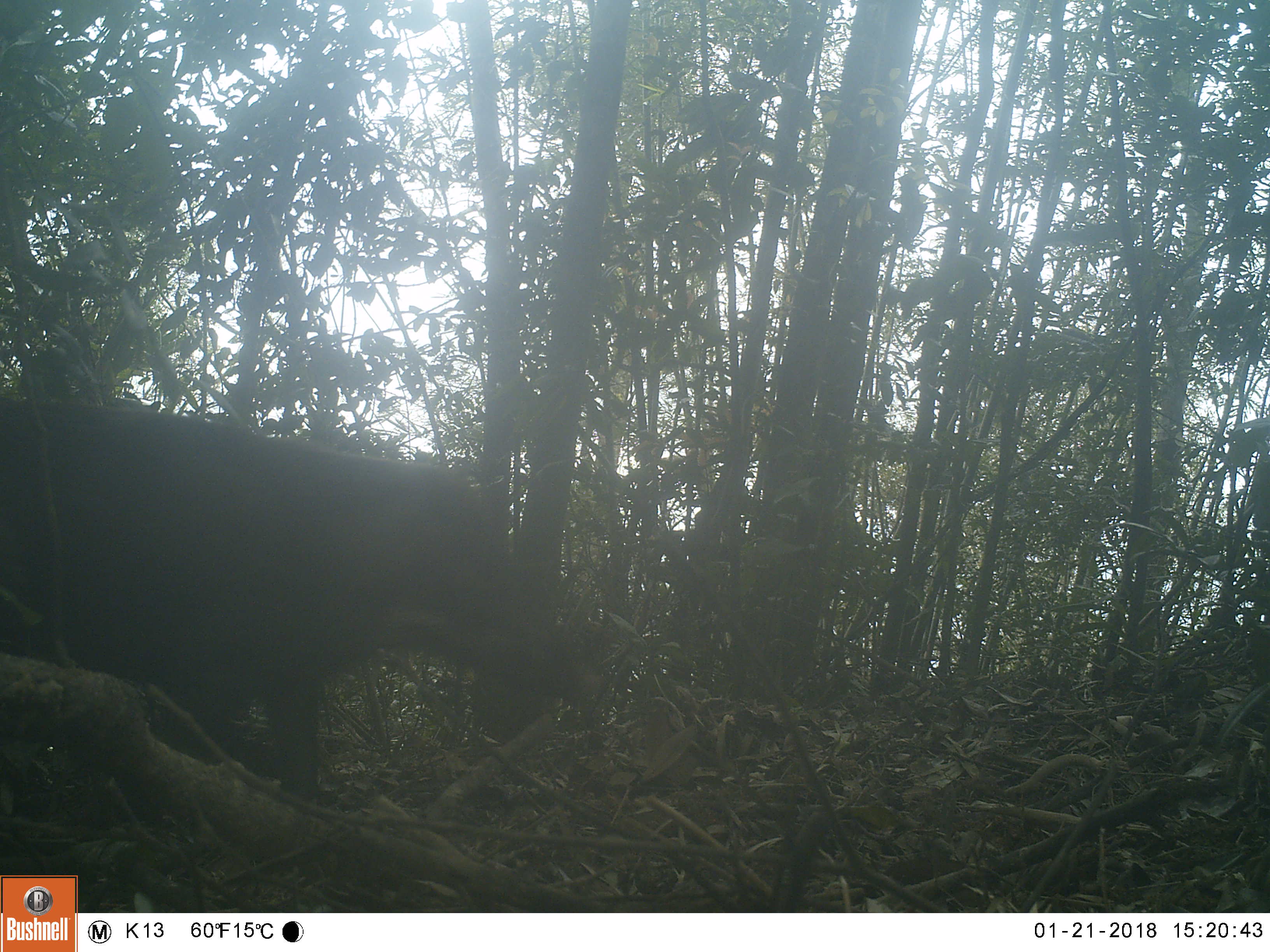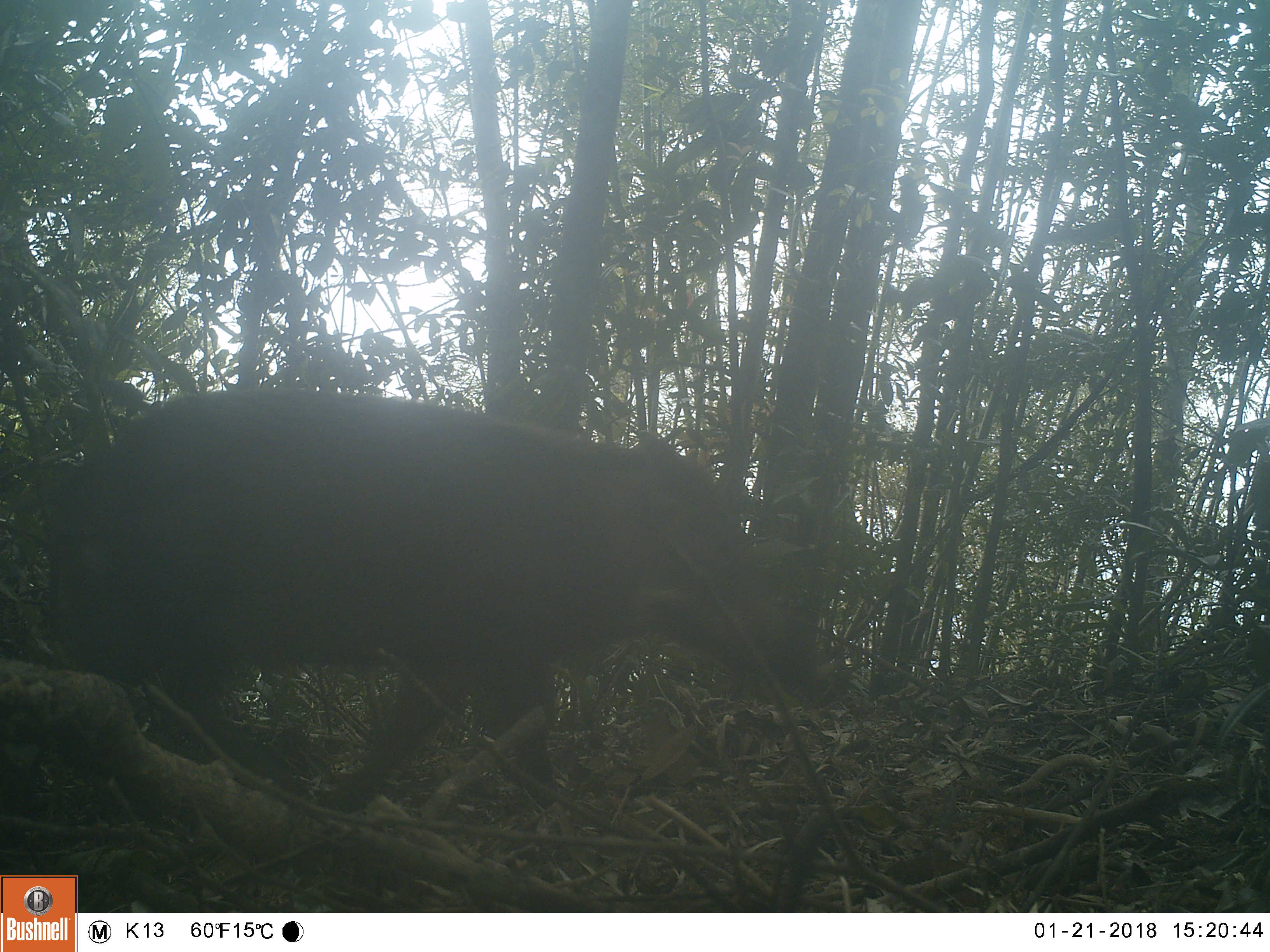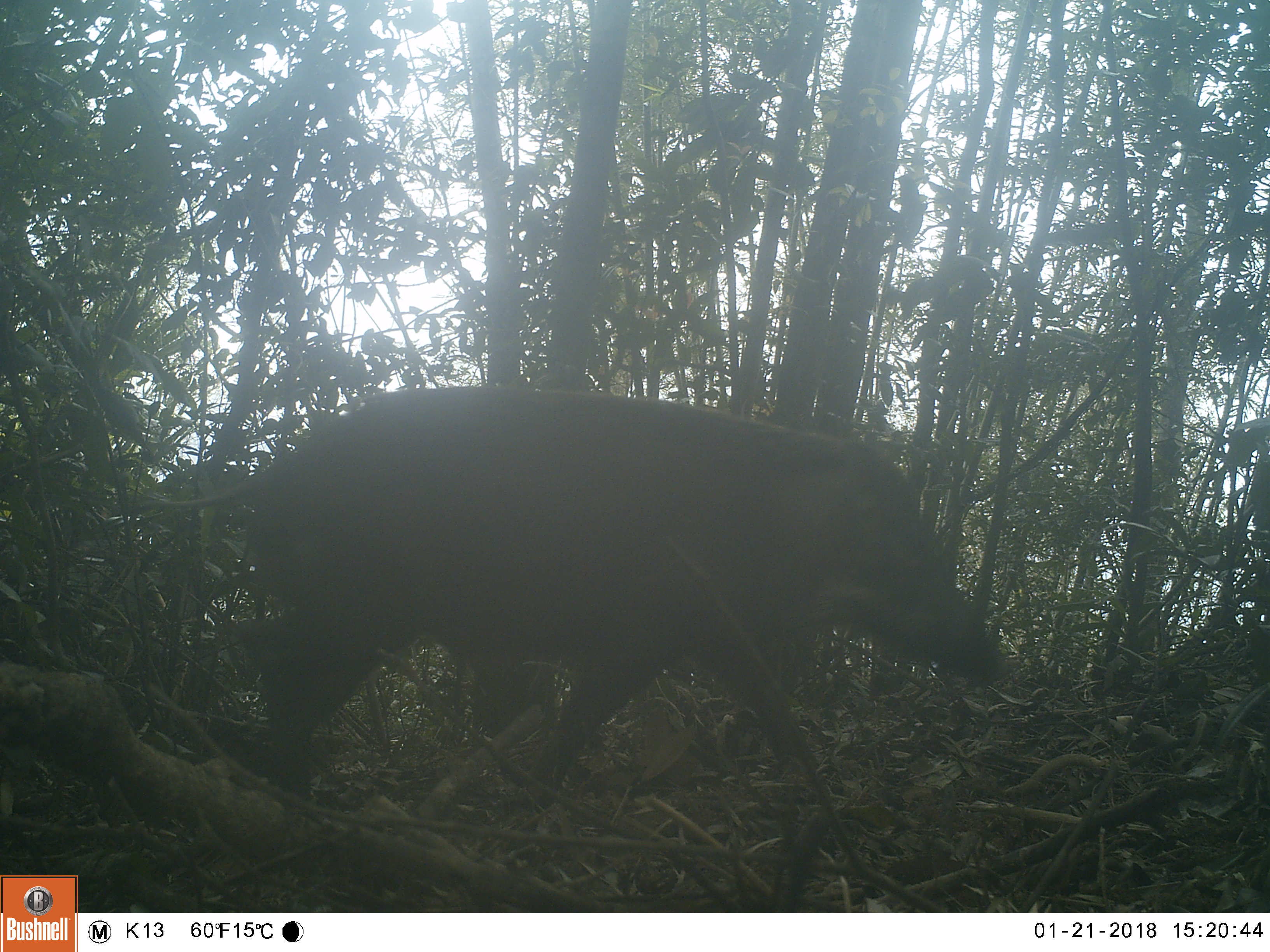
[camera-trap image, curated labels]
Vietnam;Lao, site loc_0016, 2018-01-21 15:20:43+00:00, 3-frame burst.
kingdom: Animalia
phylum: Chordata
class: Mammalia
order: Artiodactyla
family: Suidae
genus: Sus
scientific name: Sus scrofa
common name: eurasian wild pig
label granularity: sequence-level